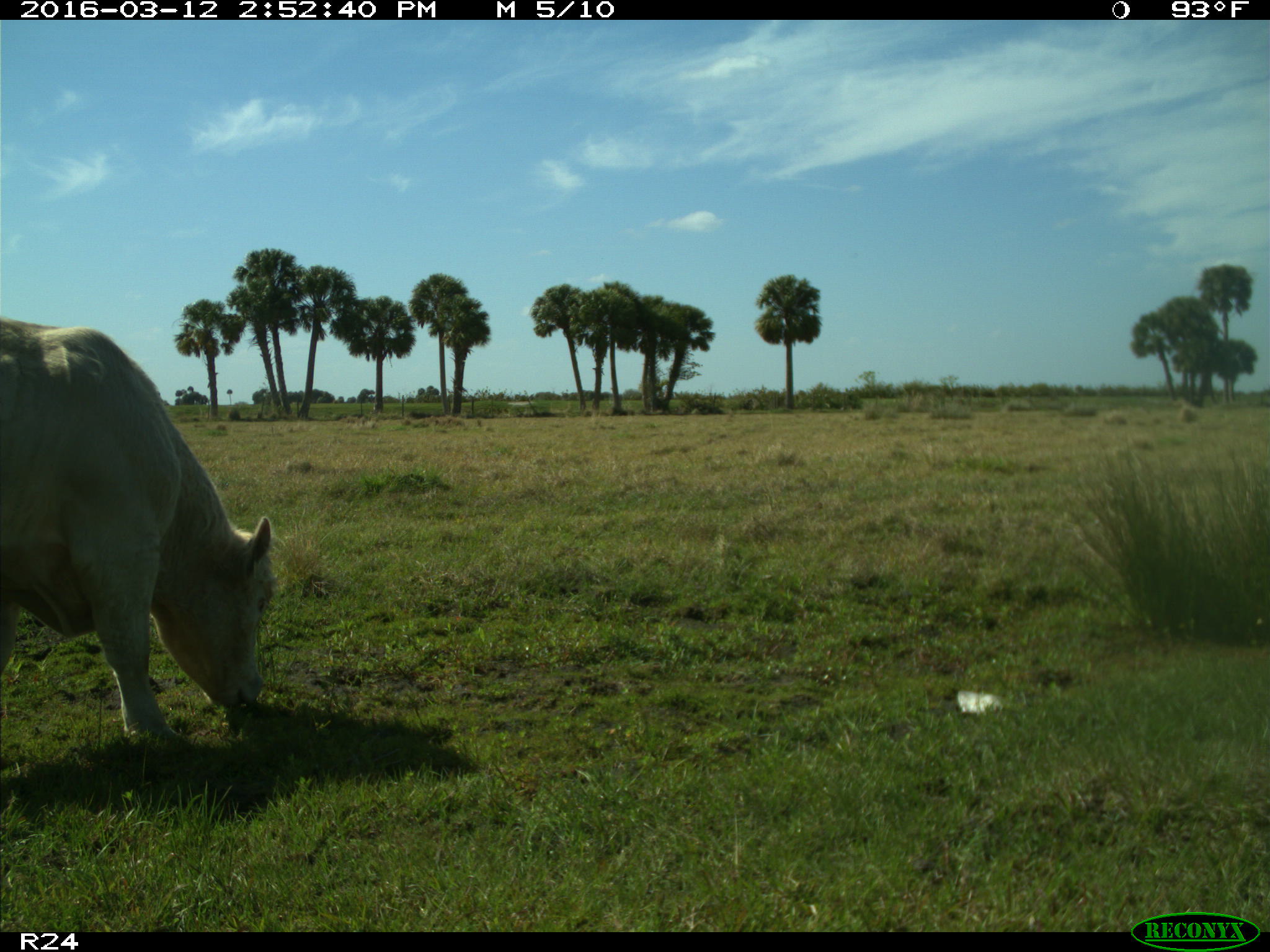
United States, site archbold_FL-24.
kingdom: Animalia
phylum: Chordata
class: Mammalia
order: Artiodactyla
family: Bovidae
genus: Bos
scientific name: Bos taurus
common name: domestic cow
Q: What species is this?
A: Bos taurus (domestic cow).